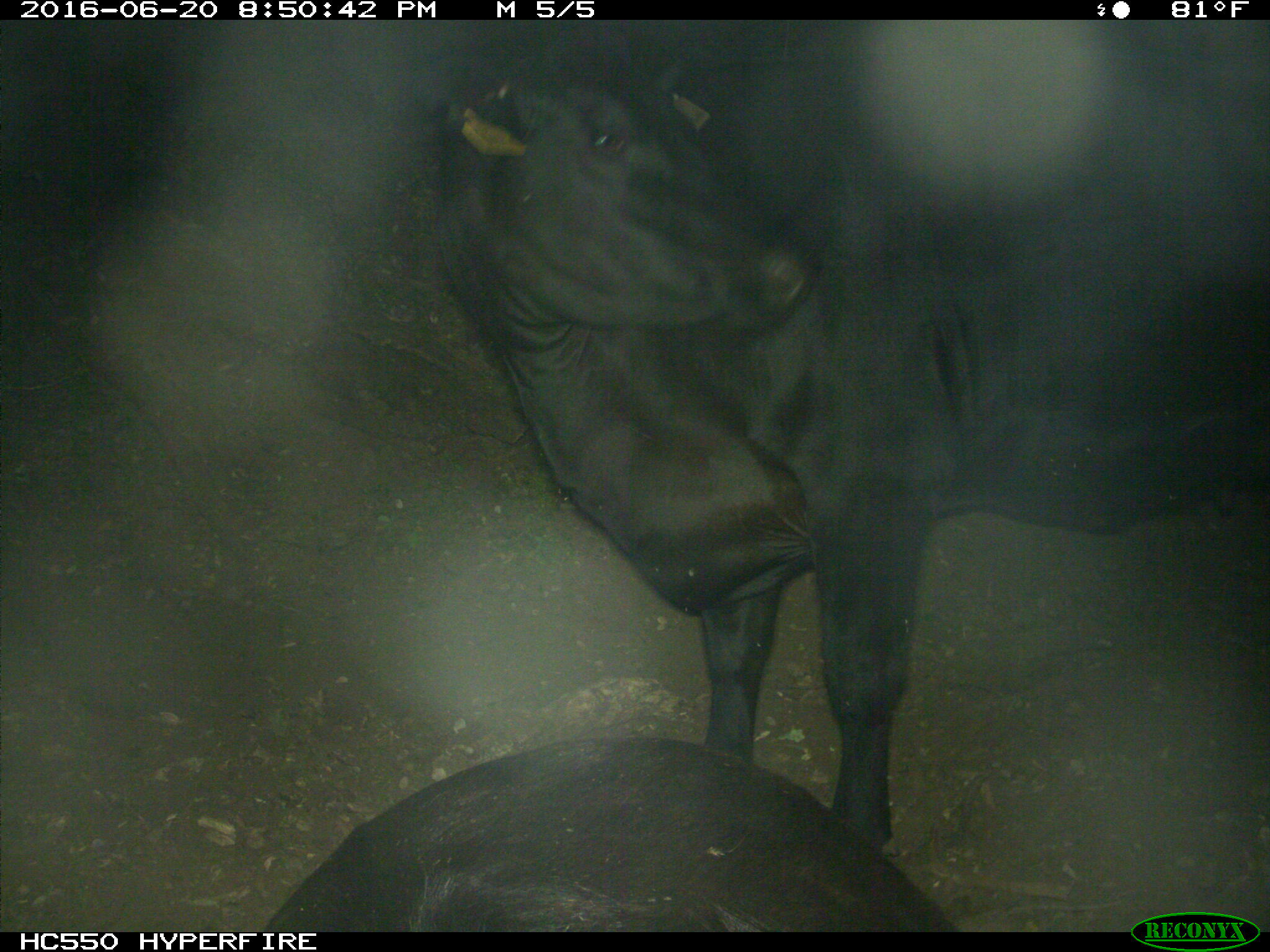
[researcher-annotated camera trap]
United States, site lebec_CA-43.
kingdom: Animalia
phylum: Chordata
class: Mammalia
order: Artiodactyla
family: Bovidae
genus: Bos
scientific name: Bos taurus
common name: domestic cow